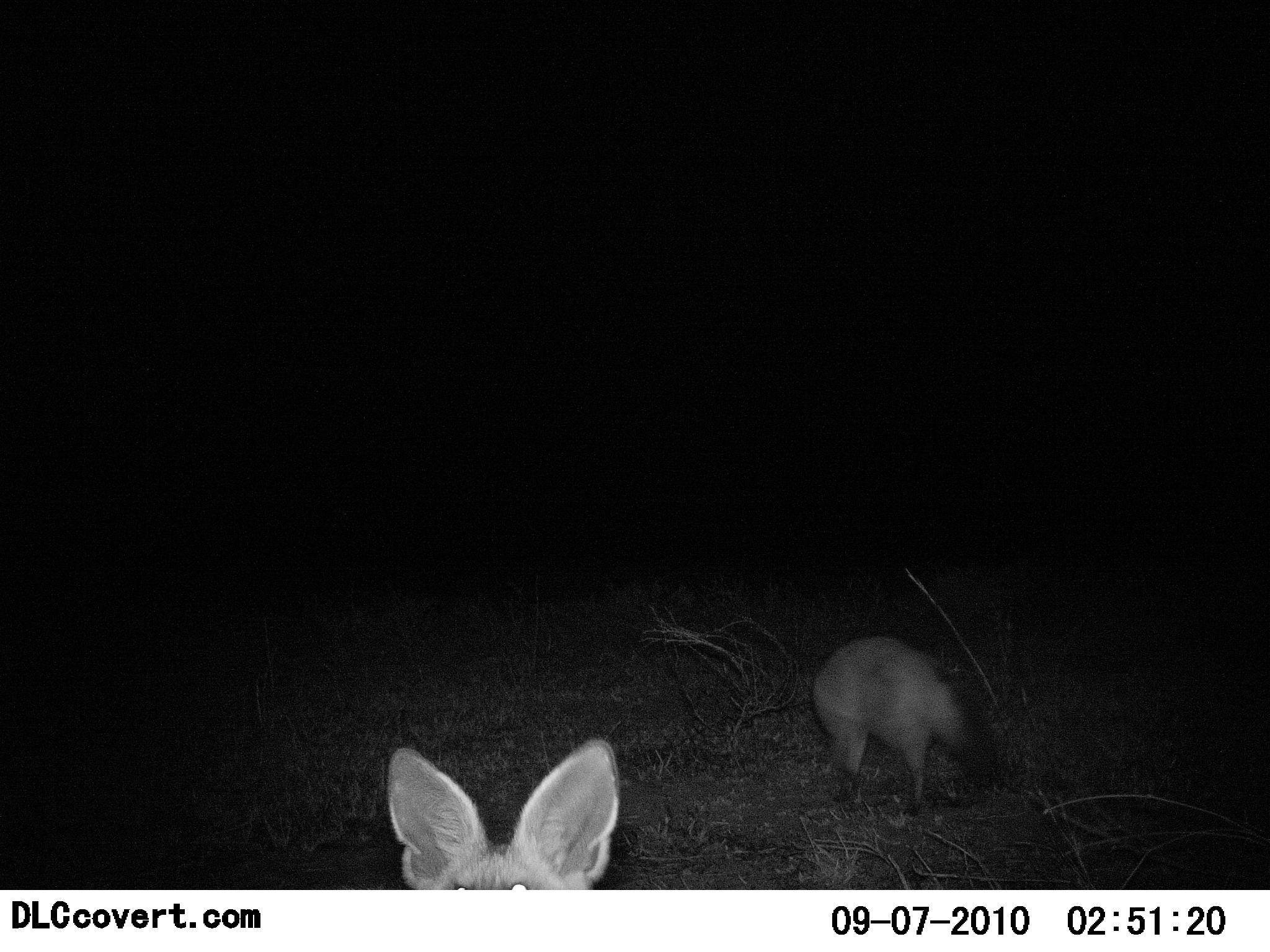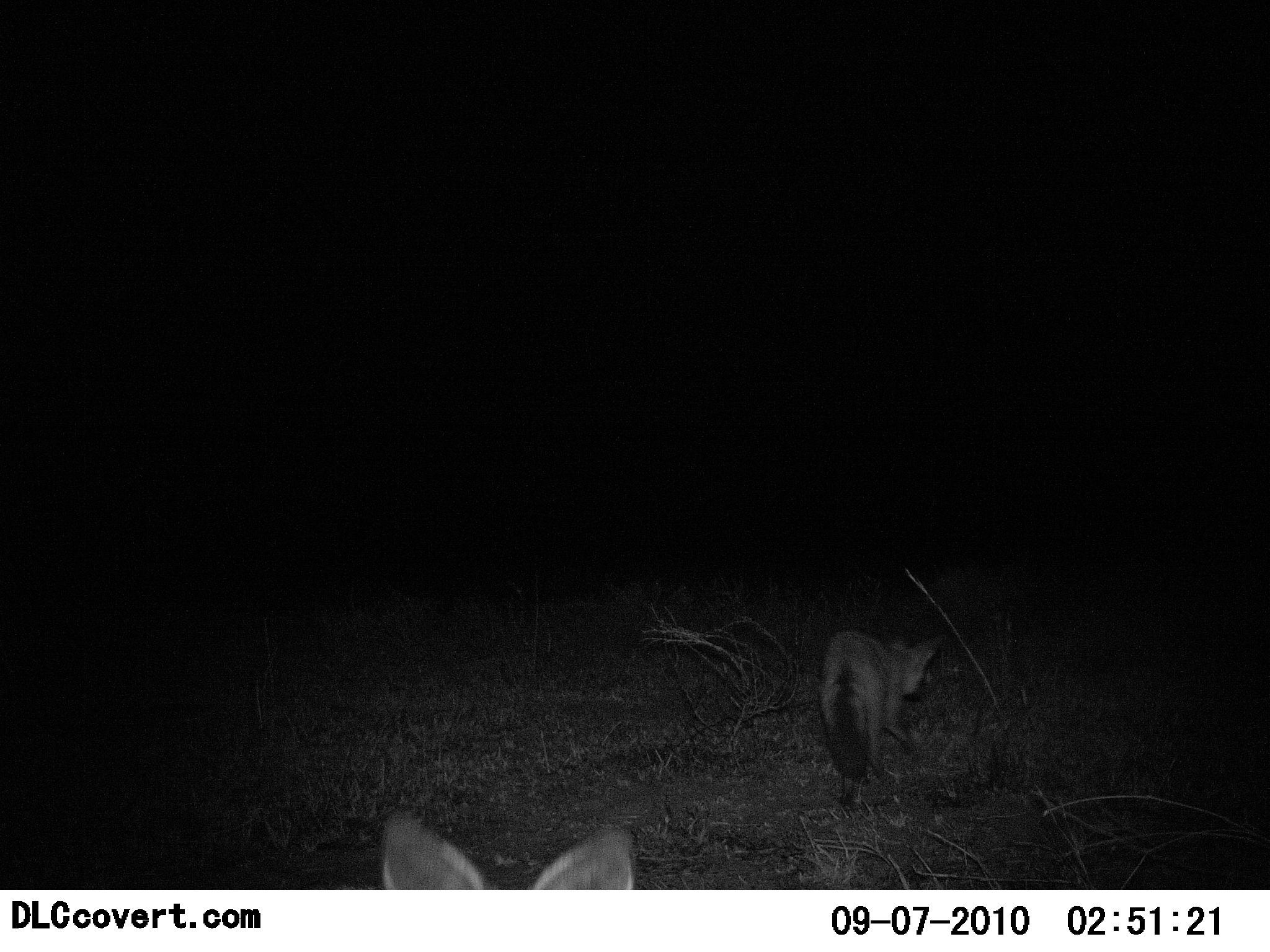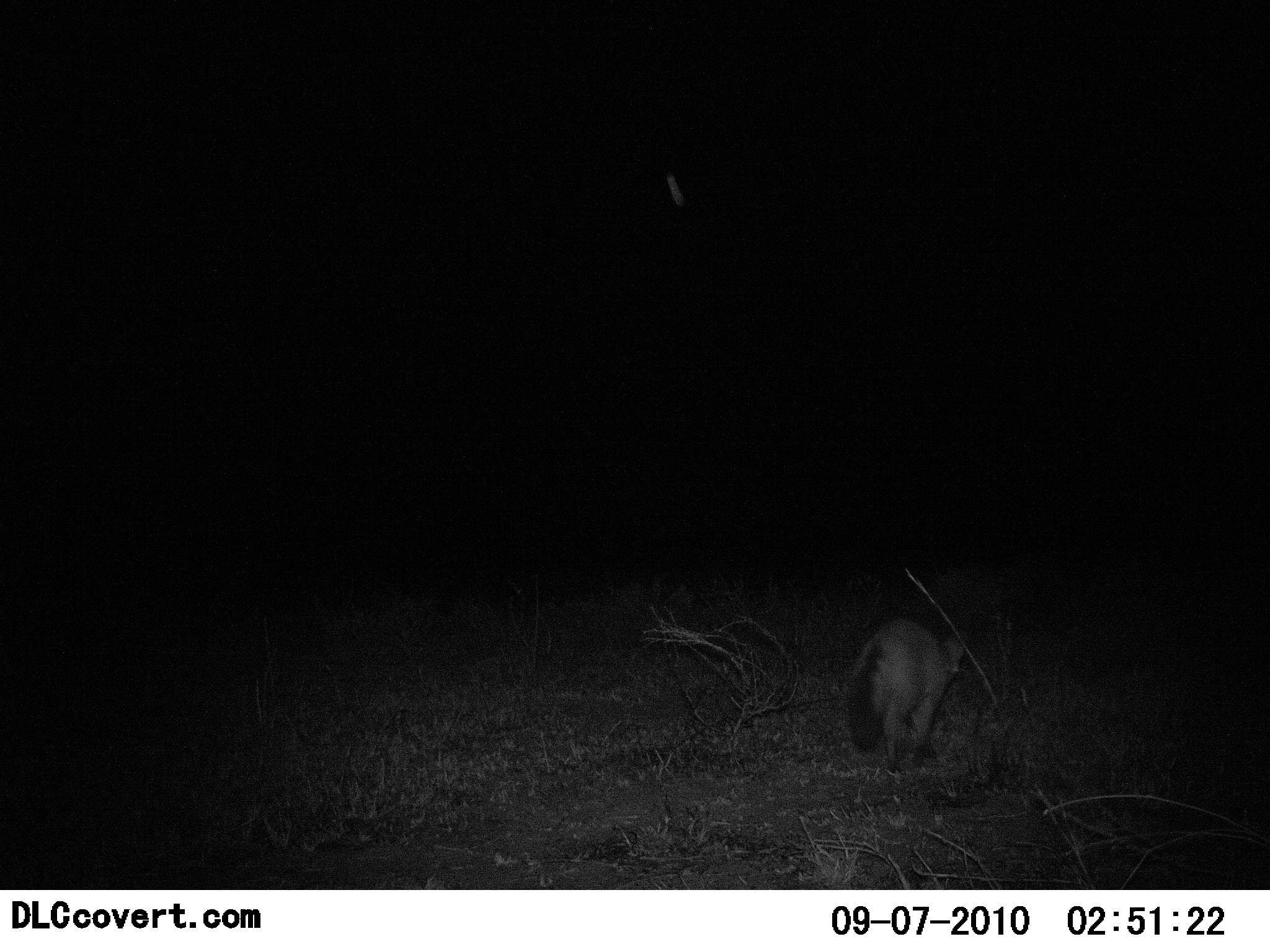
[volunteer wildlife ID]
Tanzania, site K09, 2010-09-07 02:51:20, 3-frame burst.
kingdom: Animalia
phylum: Chordata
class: Mammalia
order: Carnivora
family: Canidae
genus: Otocyon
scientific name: Otocyon megalotis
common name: bat-eared fox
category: batearedfox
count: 2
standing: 38%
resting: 0%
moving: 92%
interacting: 15%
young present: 0%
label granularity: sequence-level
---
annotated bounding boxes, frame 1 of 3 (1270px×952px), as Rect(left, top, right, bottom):
animal: Rect(386, 737, 621, 890); Rect(810, 636, 1000, 817)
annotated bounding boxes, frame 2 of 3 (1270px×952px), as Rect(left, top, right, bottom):
animal: Rect(817, 627, 945, 810); Rect(380, 810, 636, 890)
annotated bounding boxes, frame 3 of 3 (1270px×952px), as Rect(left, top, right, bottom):
animal: Rect(847, 618, 968, 774)